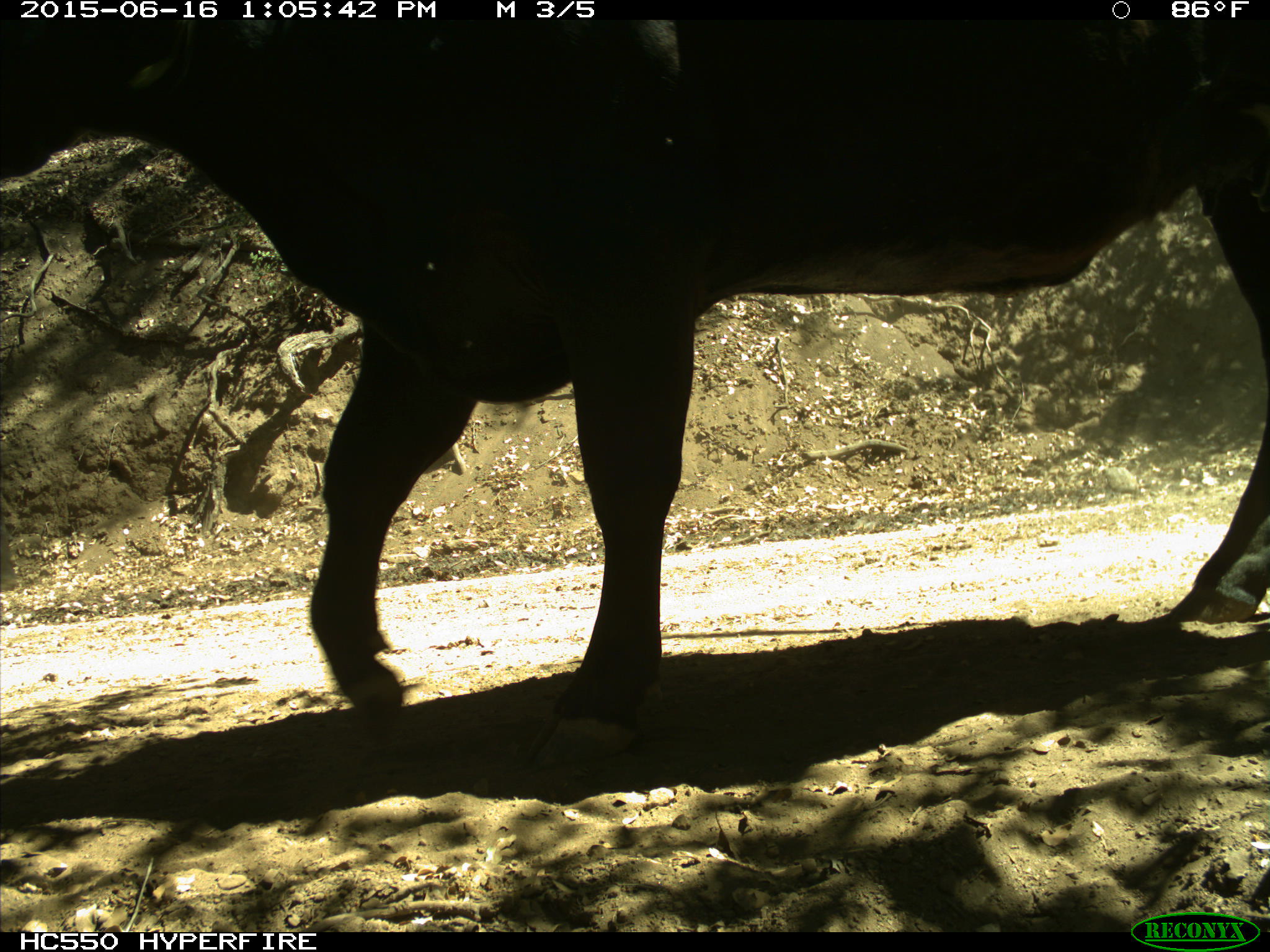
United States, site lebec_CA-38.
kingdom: Animalia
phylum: Chordata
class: Mammalia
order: Artiodactyla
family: Bovidae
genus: Bos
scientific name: Bos taurus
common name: domestic cow